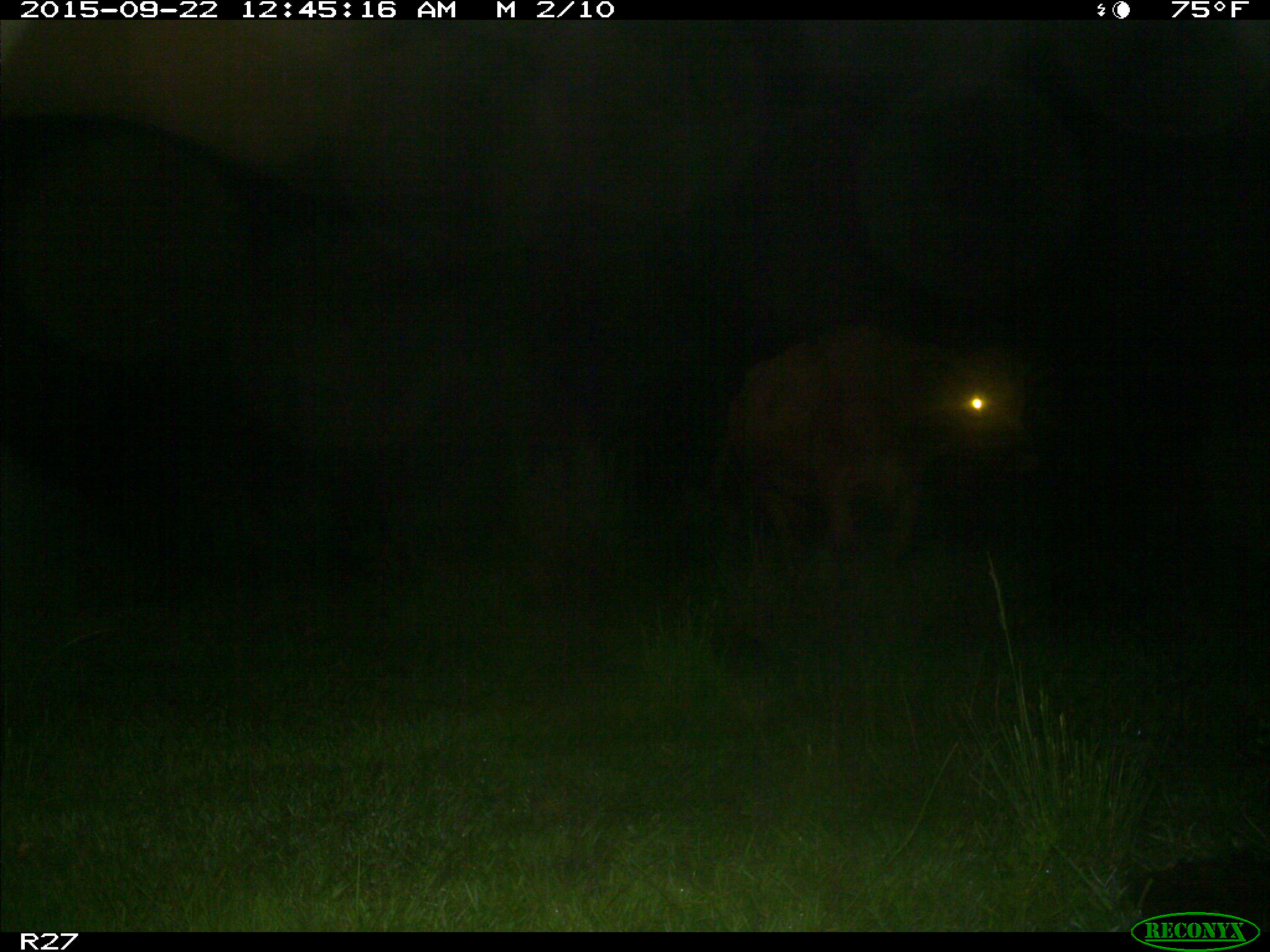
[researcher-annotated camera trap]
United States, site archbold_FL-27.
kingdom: Animalia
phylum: Chordata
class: Mammalia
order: Artiodactyla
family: Bovidae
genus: Bos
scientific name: Bos taurus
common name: domestic cow